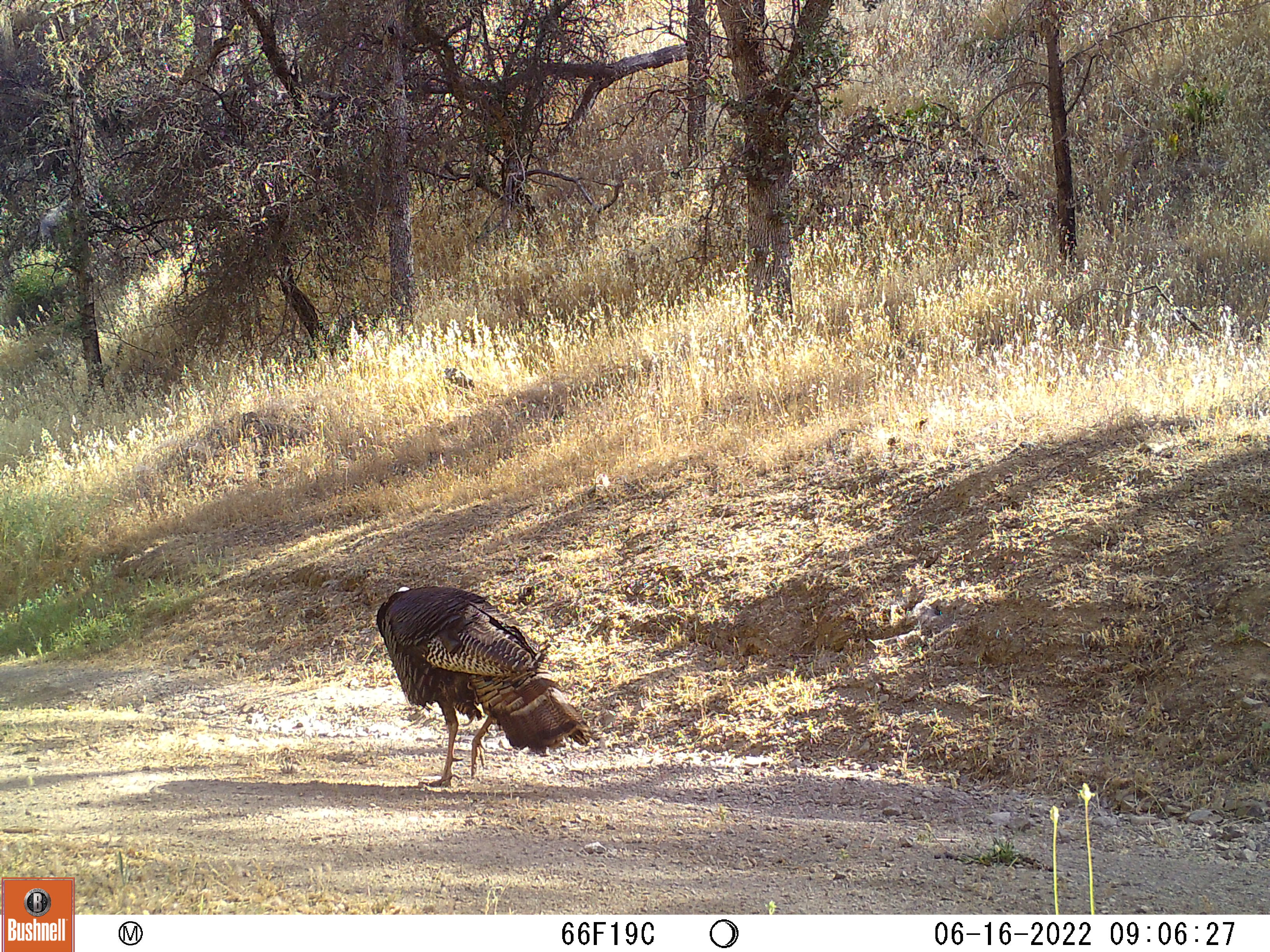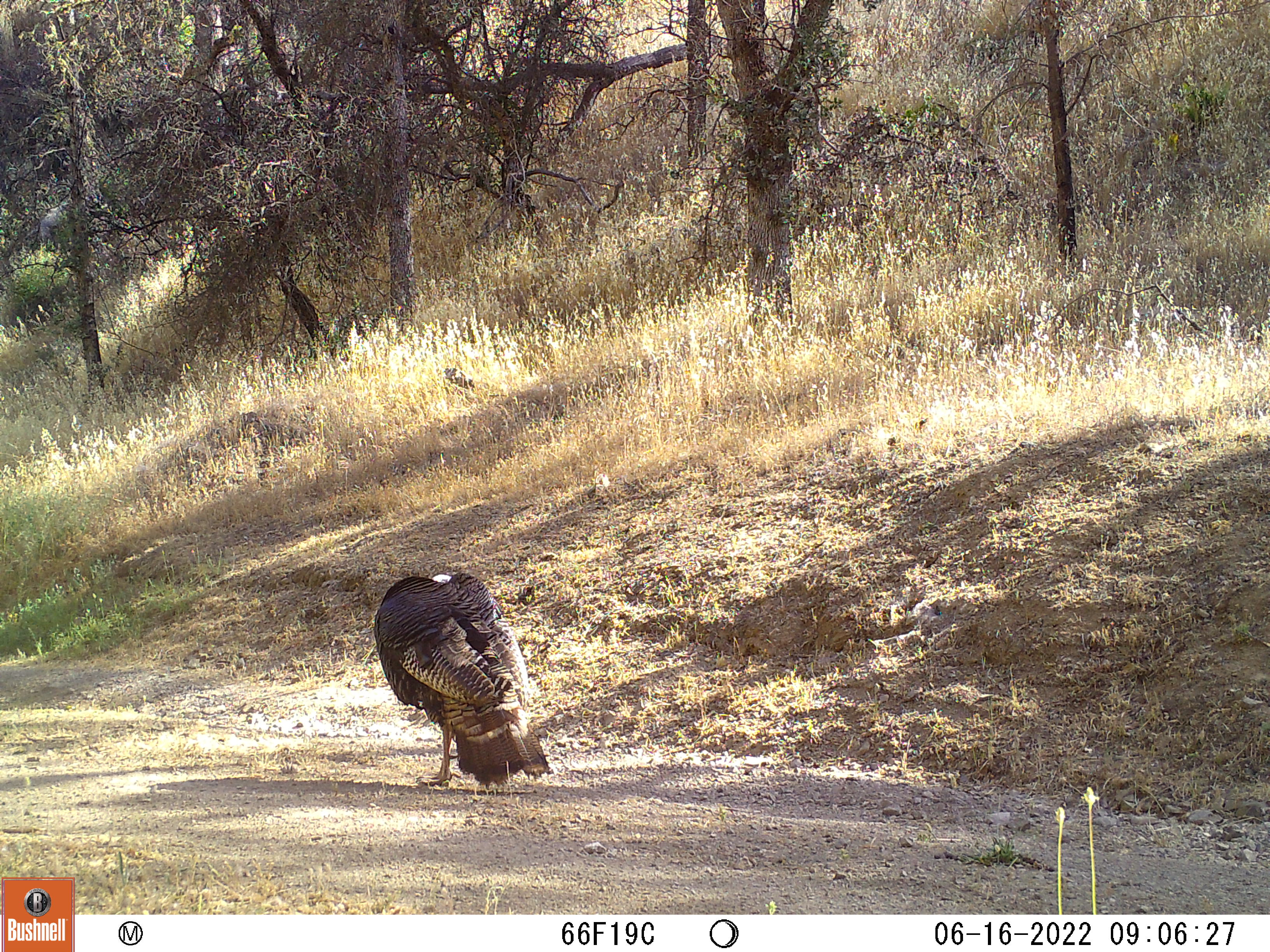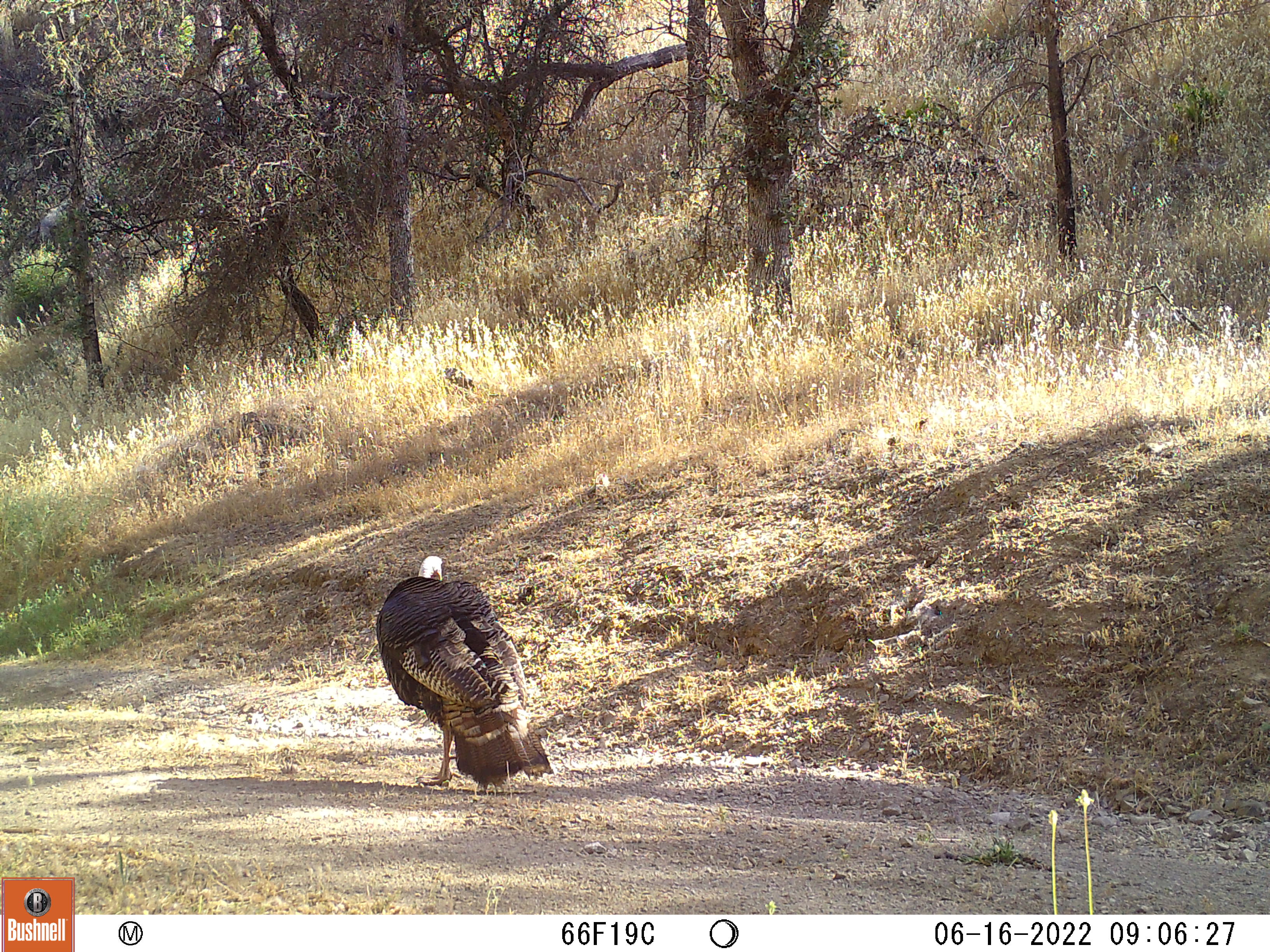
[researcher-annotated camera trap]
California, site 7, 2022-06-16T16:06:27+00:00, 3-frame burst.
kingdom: Animalia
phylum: Chordata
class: Aves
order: Galliformes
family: Phasianidae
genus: Meleagris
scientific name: Meleagris gallopavo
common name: turkey